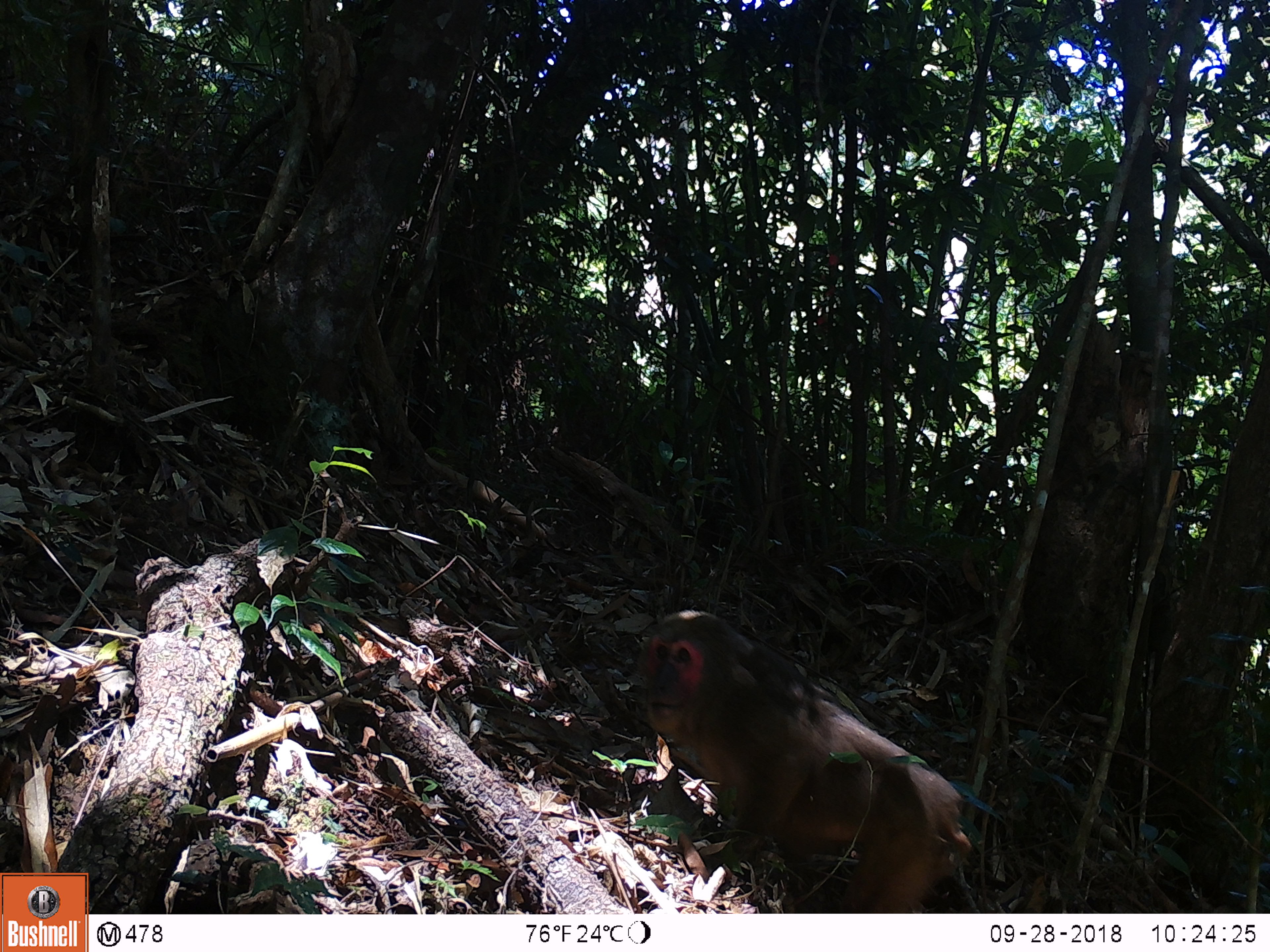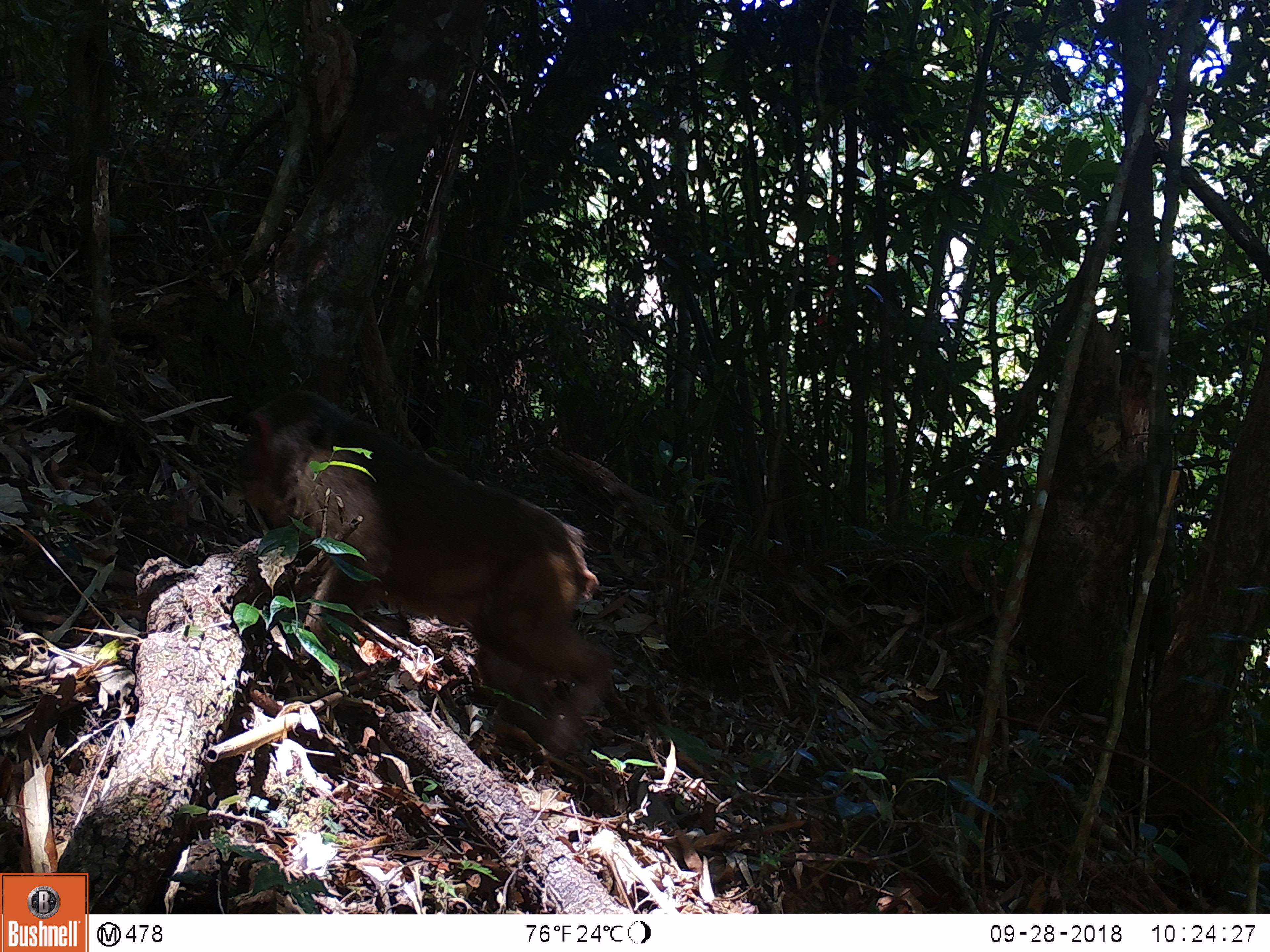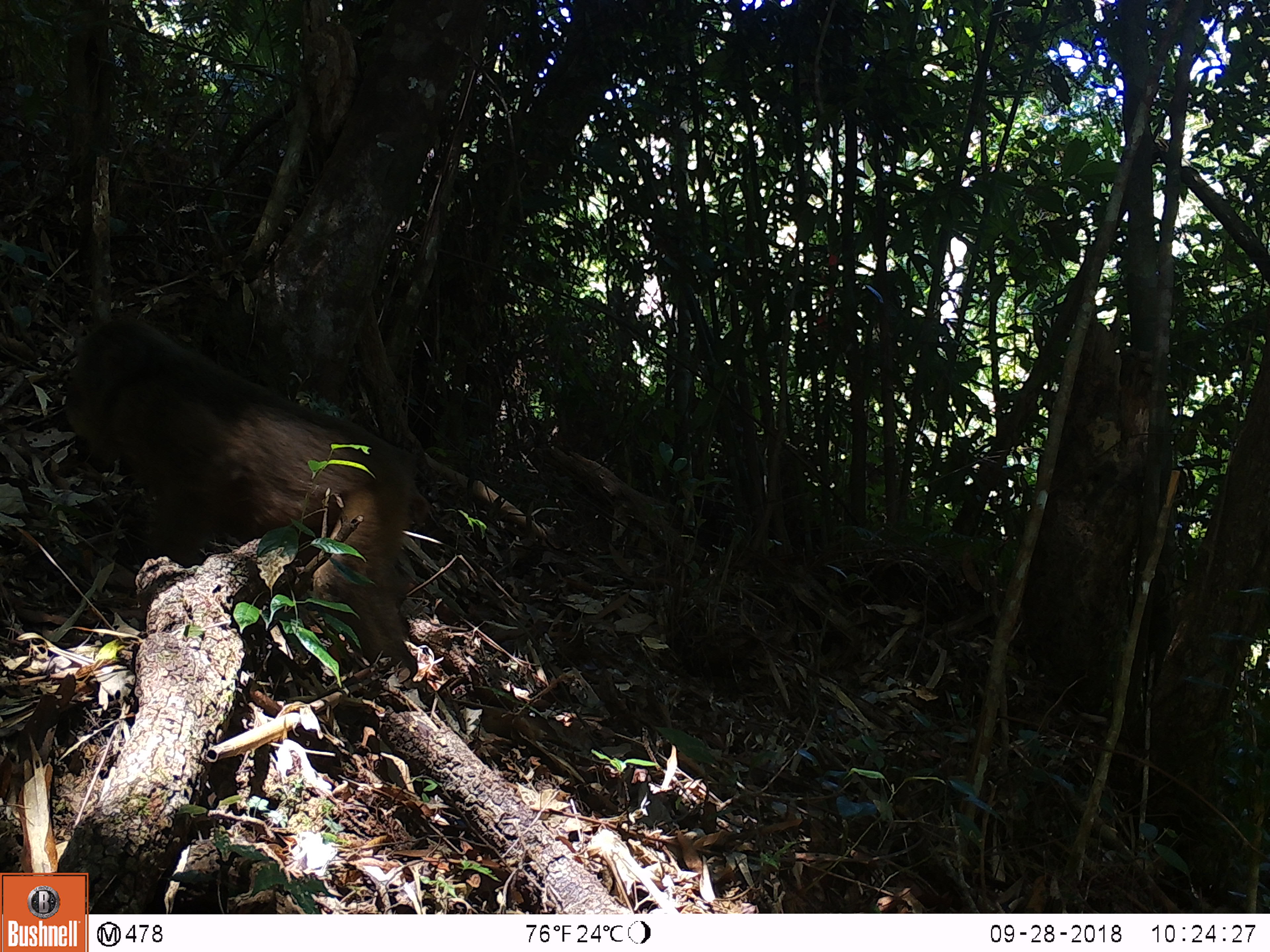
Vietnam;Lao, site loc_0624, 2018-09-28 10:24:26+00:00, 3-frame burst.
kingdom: Animalia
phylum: Chordata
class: Mammalia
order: Primates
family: Cercopithecidae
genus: Macaca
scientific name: Macaca arctoides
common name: stump-tailed macaque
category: stump tailed macaque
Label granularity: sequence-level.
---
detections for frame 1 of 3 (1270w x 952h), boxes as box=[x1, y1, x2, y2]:
stump tailed macaque: box=[638, 609, 973, 913]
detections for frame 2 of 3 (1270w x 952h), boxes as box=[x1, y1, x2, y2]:
stump tailed macaque: box=[235, 389, 613, 760]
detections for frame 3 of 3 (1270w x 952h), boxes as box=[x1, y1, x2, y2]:
stump tailed macaque: box=[64, 314, 418, 680]